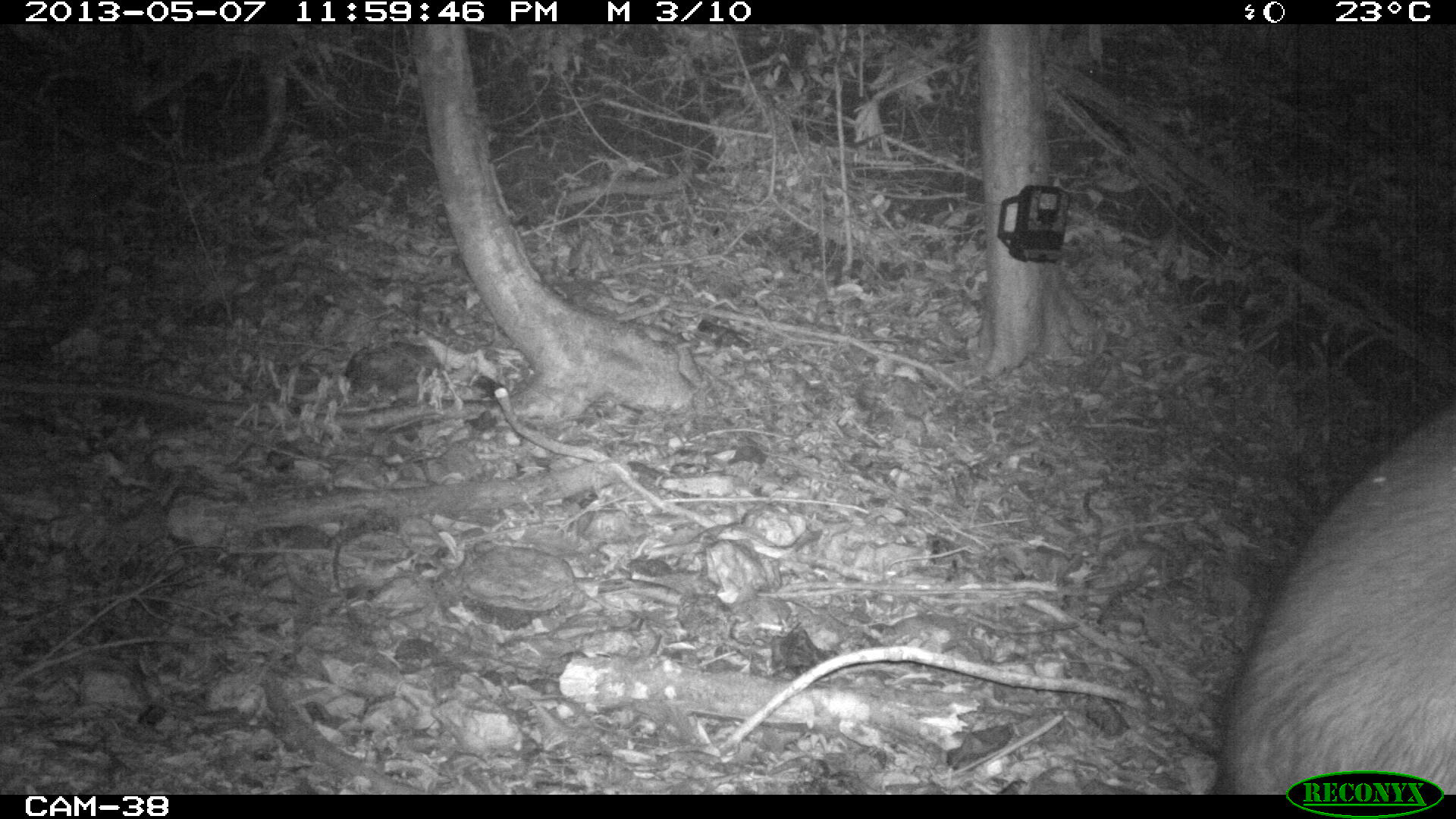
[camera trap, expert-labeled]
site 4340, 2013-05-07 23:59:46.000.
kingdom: Animalia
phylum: Chordata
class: Mammalia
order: Perissodactyla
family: Tapiridae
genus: Tapirus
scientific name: Tapirus bairdii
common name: baird's tapir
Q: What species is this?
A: Tapirus bairdii (baird's tapir).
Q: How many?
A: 1.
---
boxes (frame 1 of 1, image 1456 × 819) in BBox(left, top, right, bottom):
tapirus bairdii: BBox(1210, 403, 1455, 794)